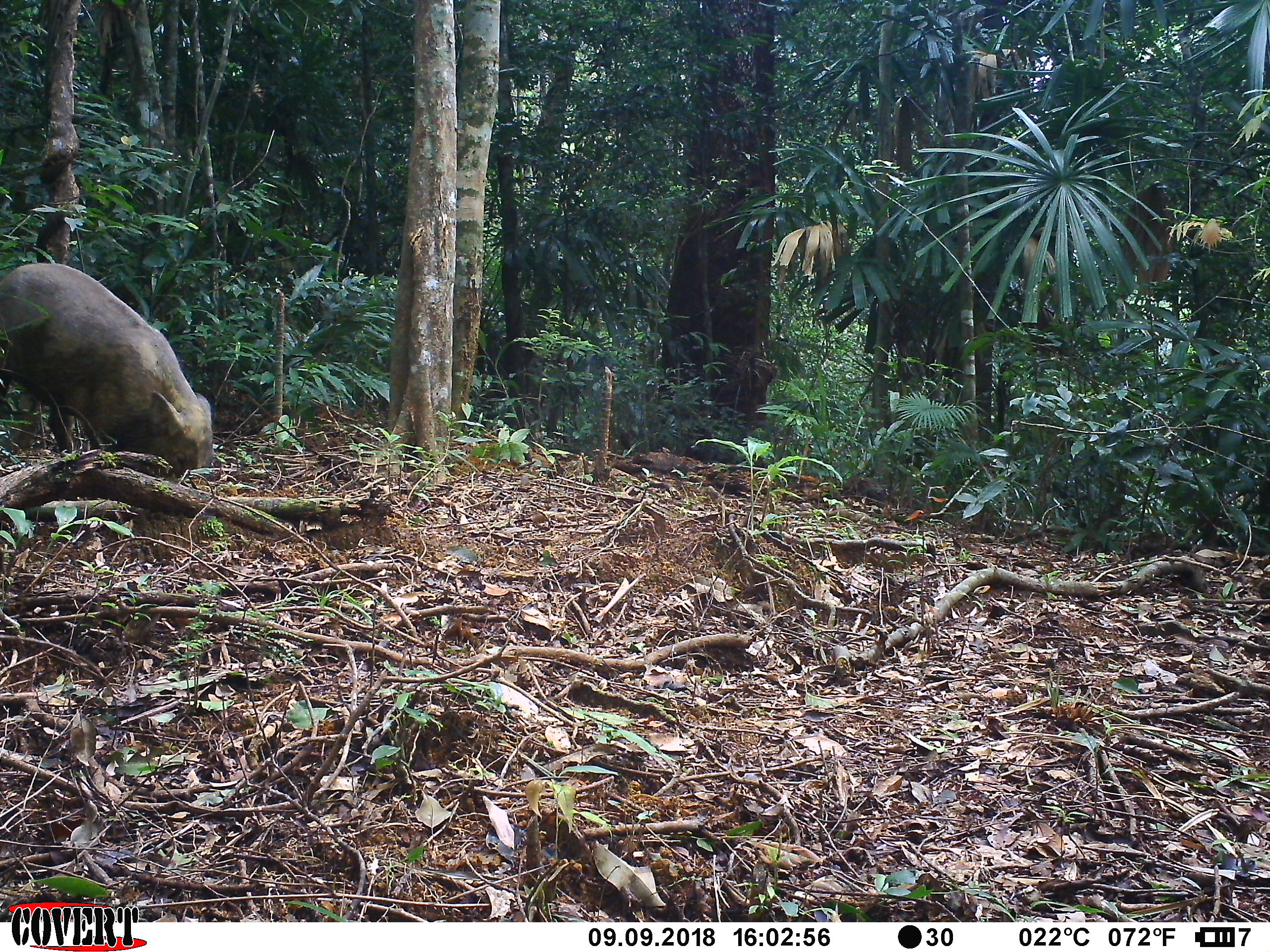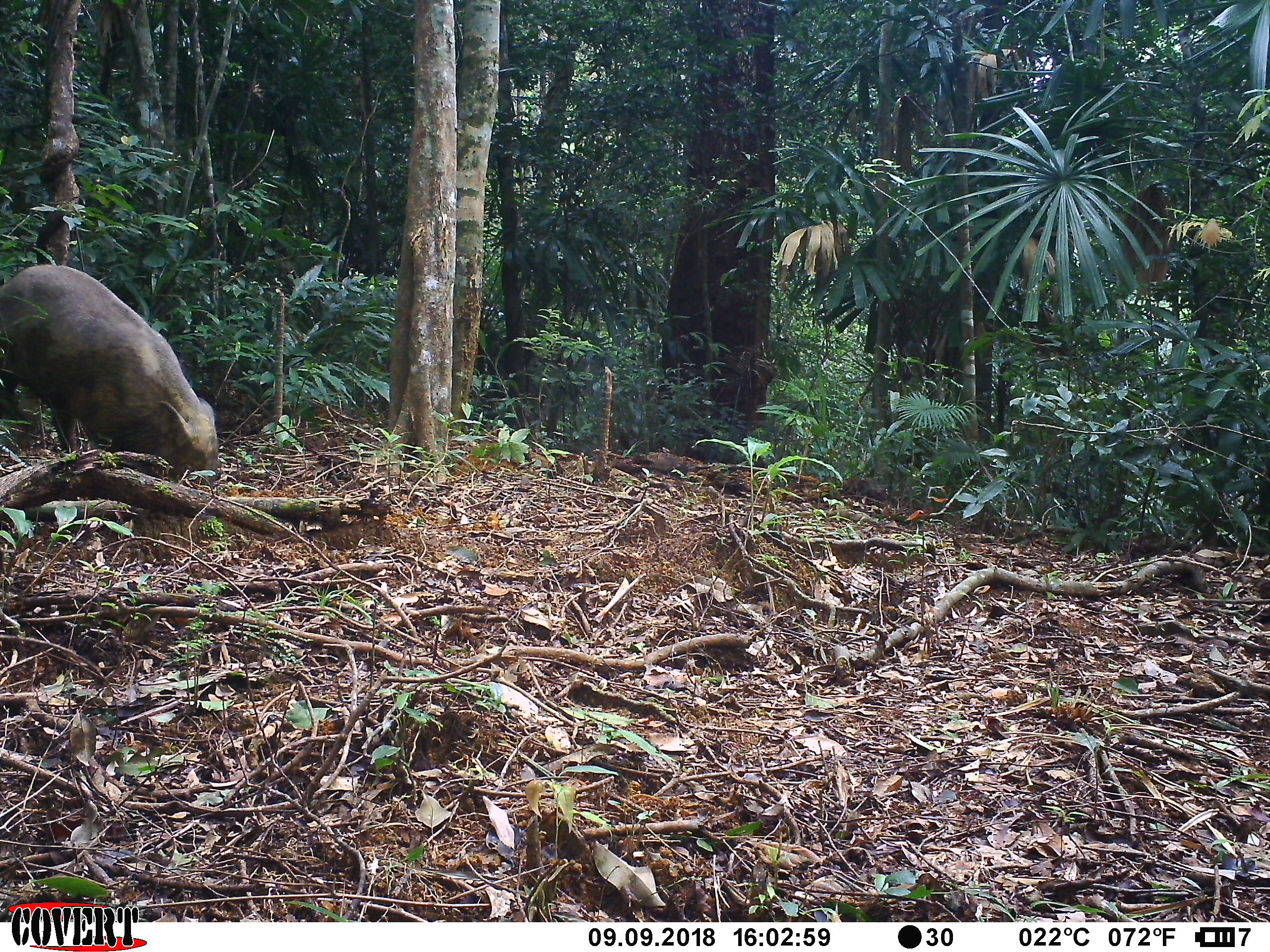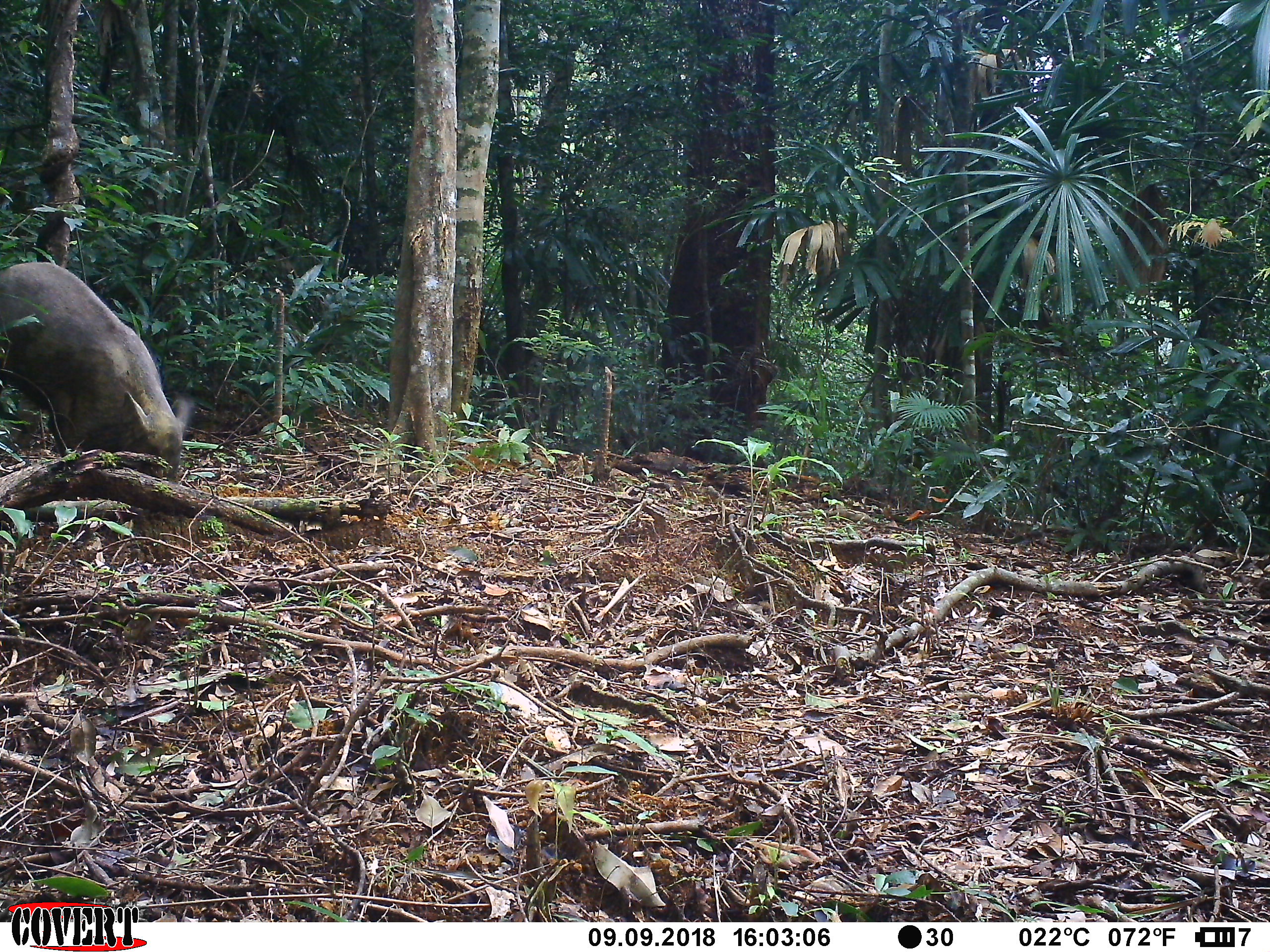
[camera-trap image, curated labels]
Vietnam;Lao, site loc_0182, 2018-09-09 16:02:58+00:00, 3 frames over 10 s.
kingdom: Animalia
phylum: Chordata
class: Mammalia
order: Artiodactyla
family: Suidae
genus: Sus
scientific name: Sus scrofa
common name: eurasian wild pig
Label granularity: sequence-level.